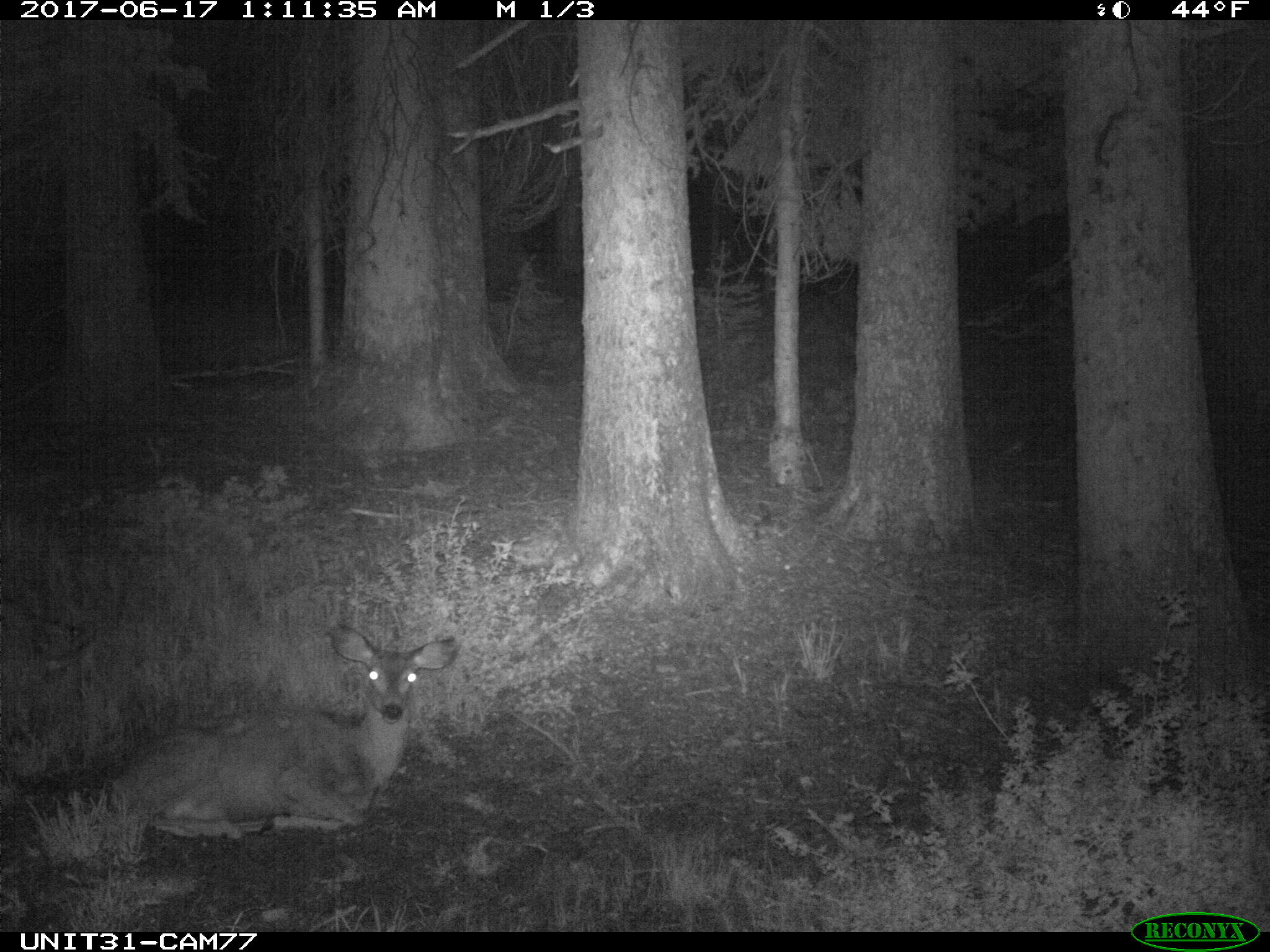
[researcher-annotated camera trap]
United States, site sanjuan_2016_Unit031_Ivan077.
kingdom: Animalia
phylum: Chordata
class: Mammalia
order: Artiodactyla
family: Cervidae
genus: Odocoileus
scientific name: Odocoileus hemionus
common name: mule deer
Odocoileus hemionus (mule deer).